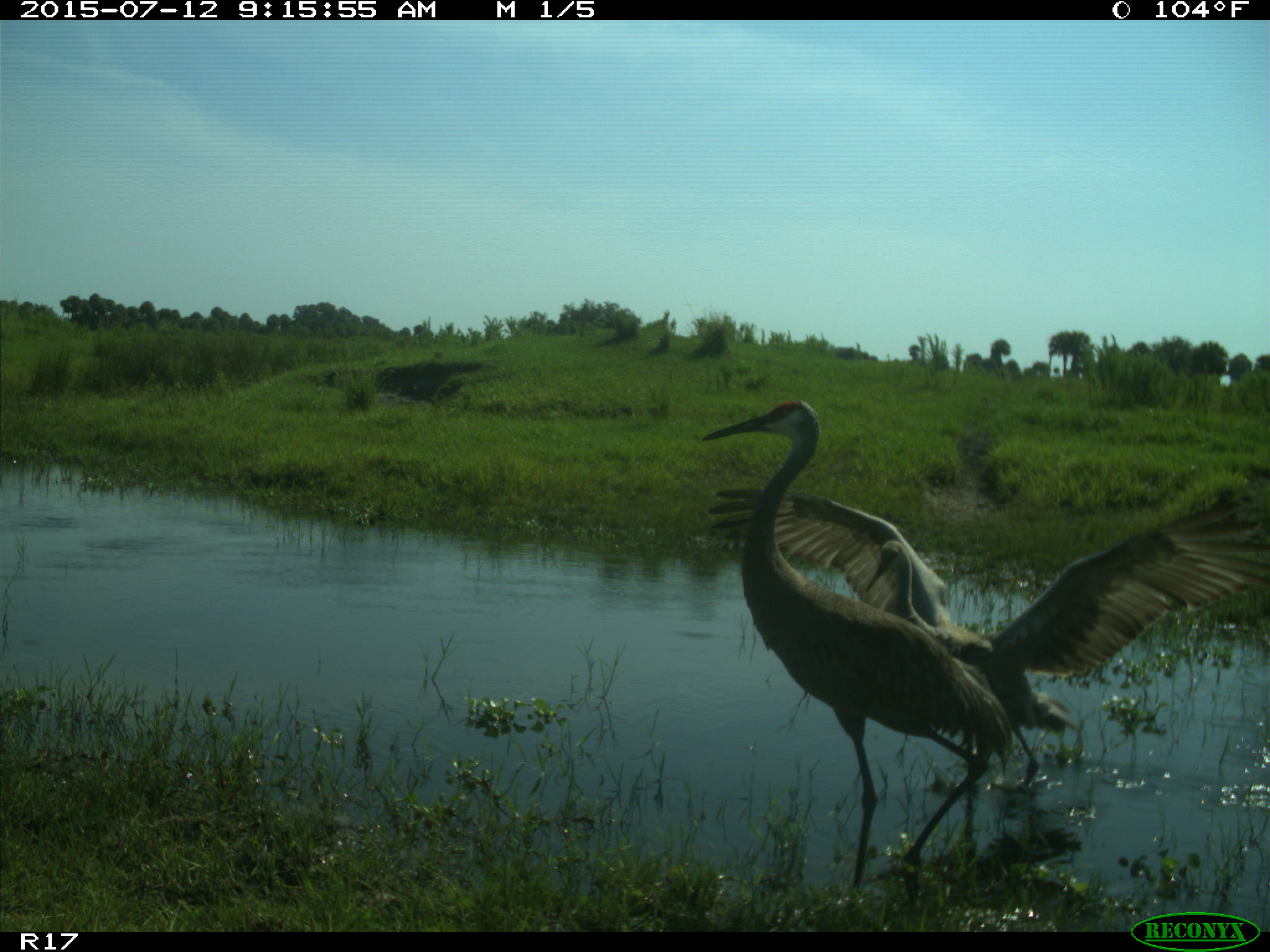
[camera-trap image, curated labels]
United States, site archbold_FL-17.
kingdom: Animalia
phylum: Chordata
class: Aves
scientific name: Aves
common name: birds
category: unidentified bird